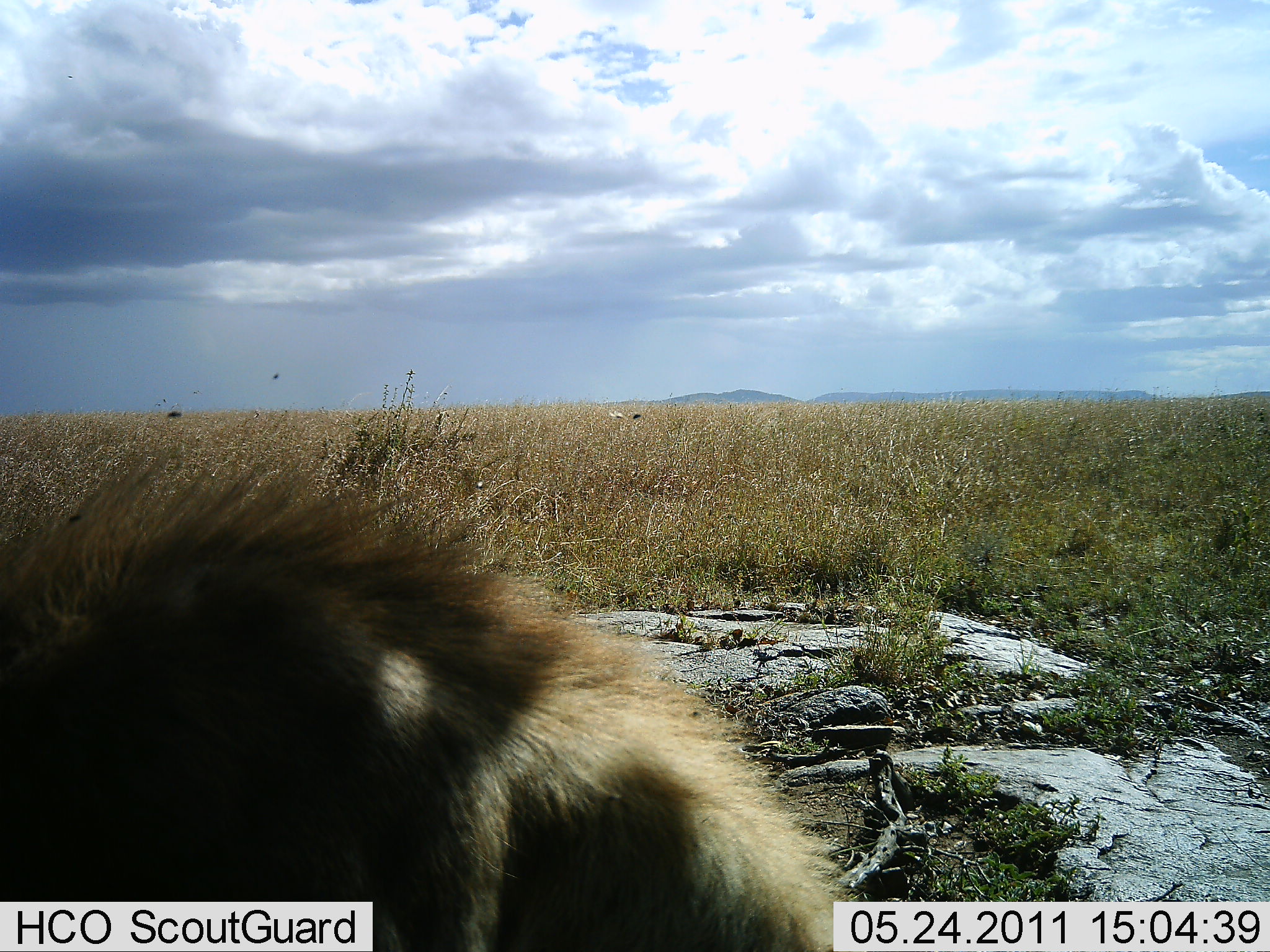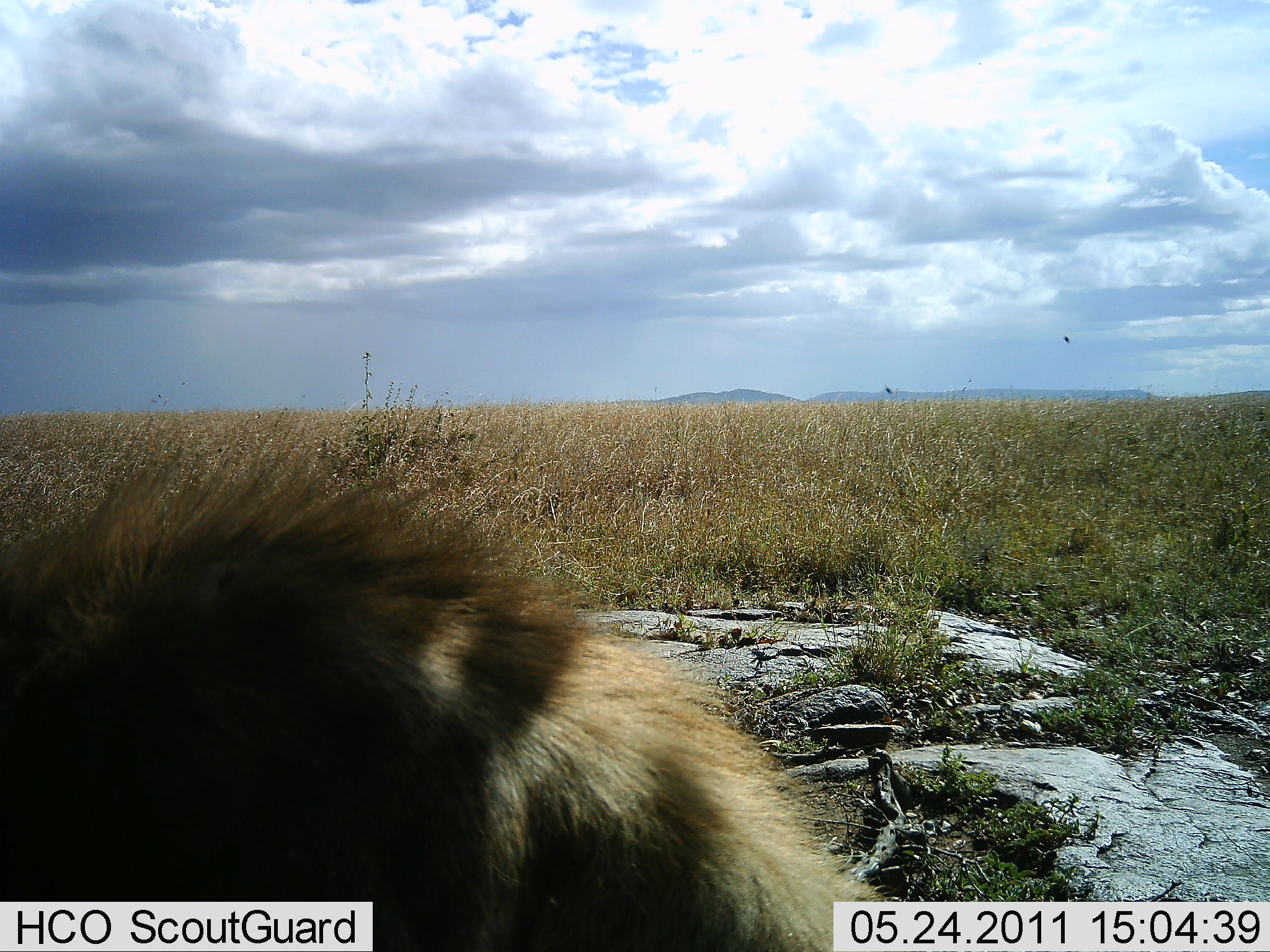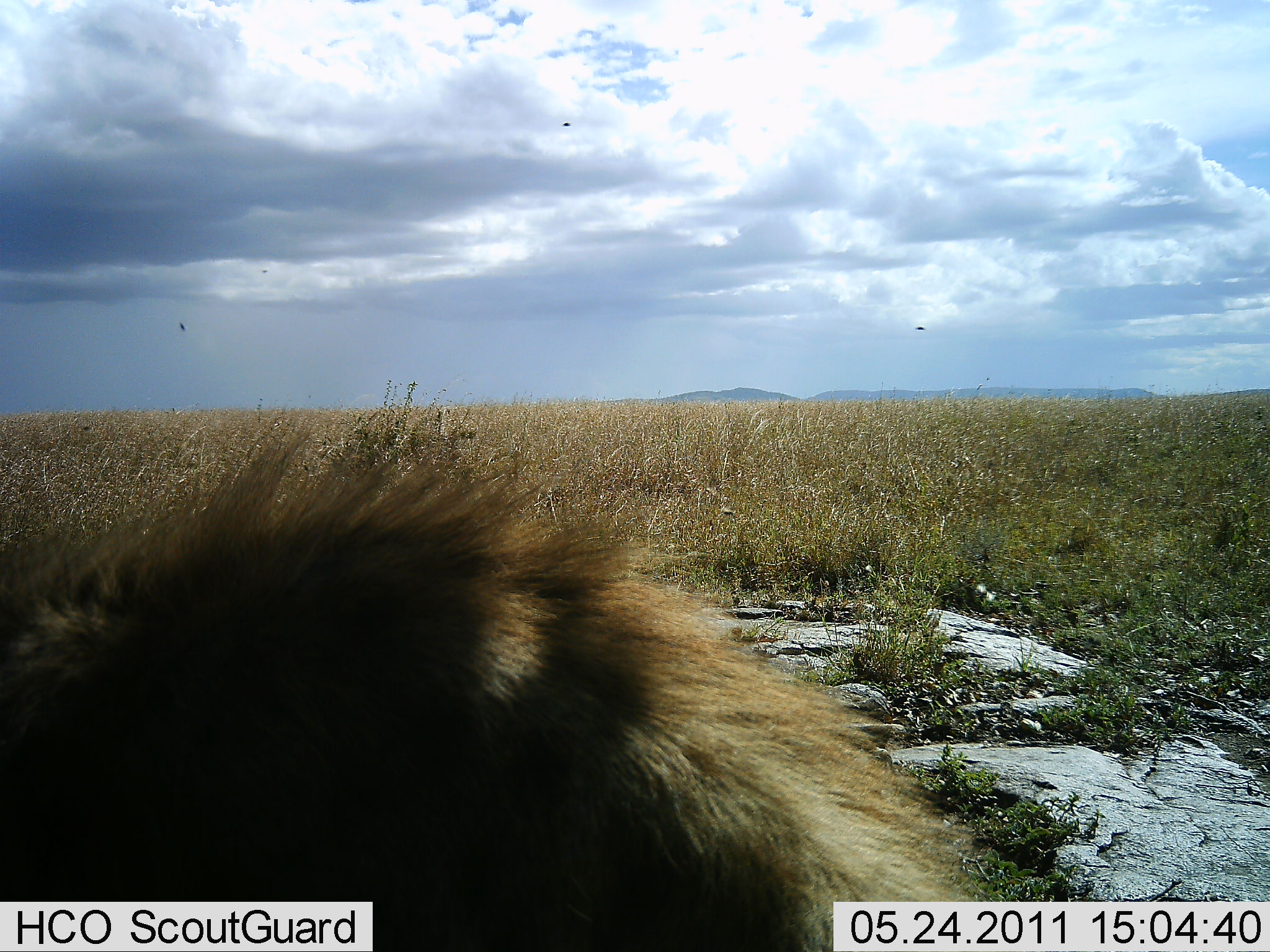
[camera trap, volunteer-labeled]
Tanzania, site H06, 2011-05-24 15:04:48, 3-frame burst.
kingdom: Animalia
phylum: Chordata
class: Mammalia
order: Carnivora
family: Felidae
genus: Panthera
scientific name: Panthera leo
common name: lion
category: lionmale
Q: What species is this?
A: Lionmale (lion) (Panthera leo).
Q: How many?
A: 1.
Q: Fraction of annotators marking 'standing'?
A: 0%.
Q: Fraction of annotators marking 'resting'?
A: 100%.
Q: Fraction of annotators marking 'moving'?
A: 0%.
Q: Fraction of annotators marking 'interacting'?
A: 0%.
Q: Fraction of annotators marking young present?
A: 0%.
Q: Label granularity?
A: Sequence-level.